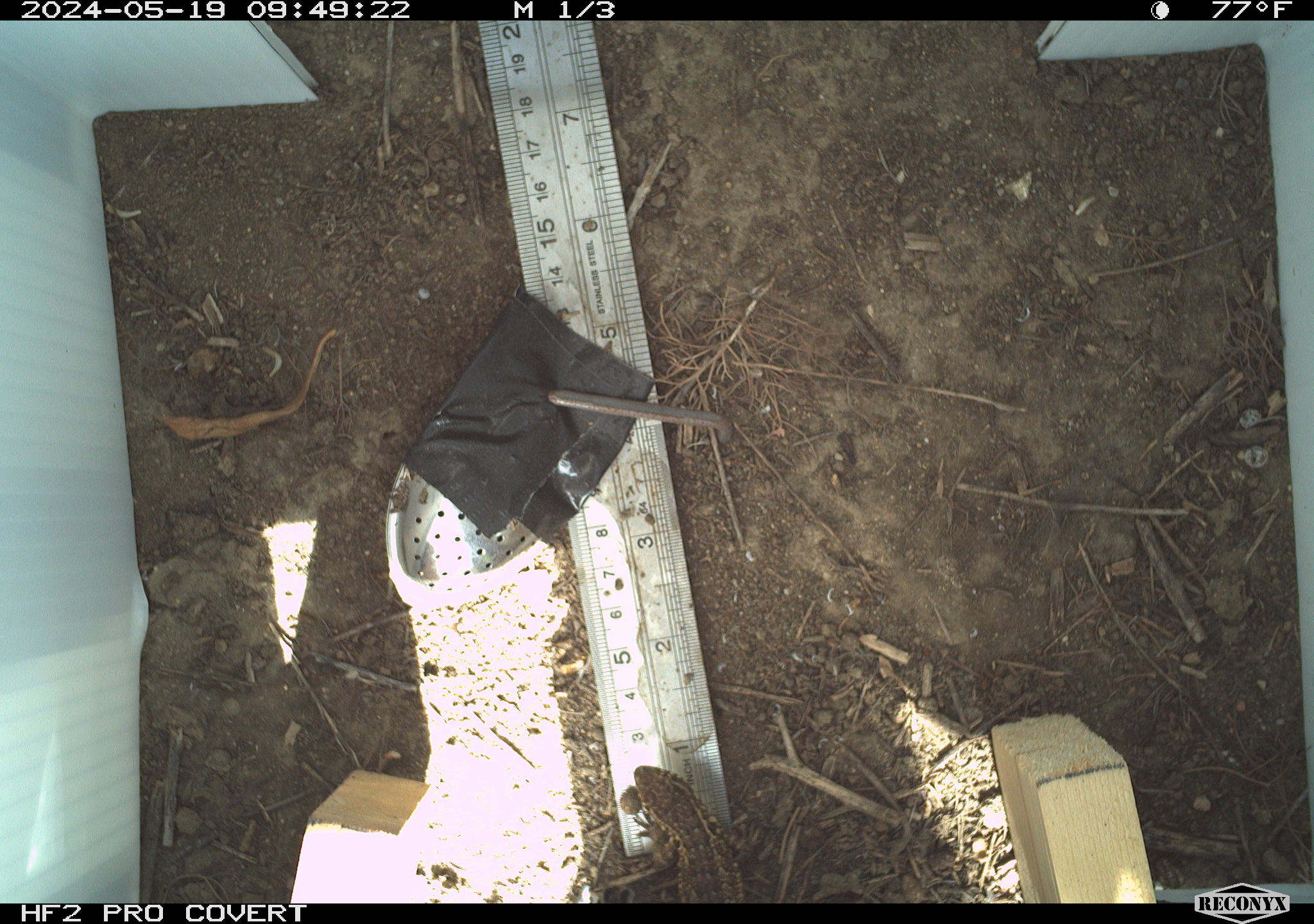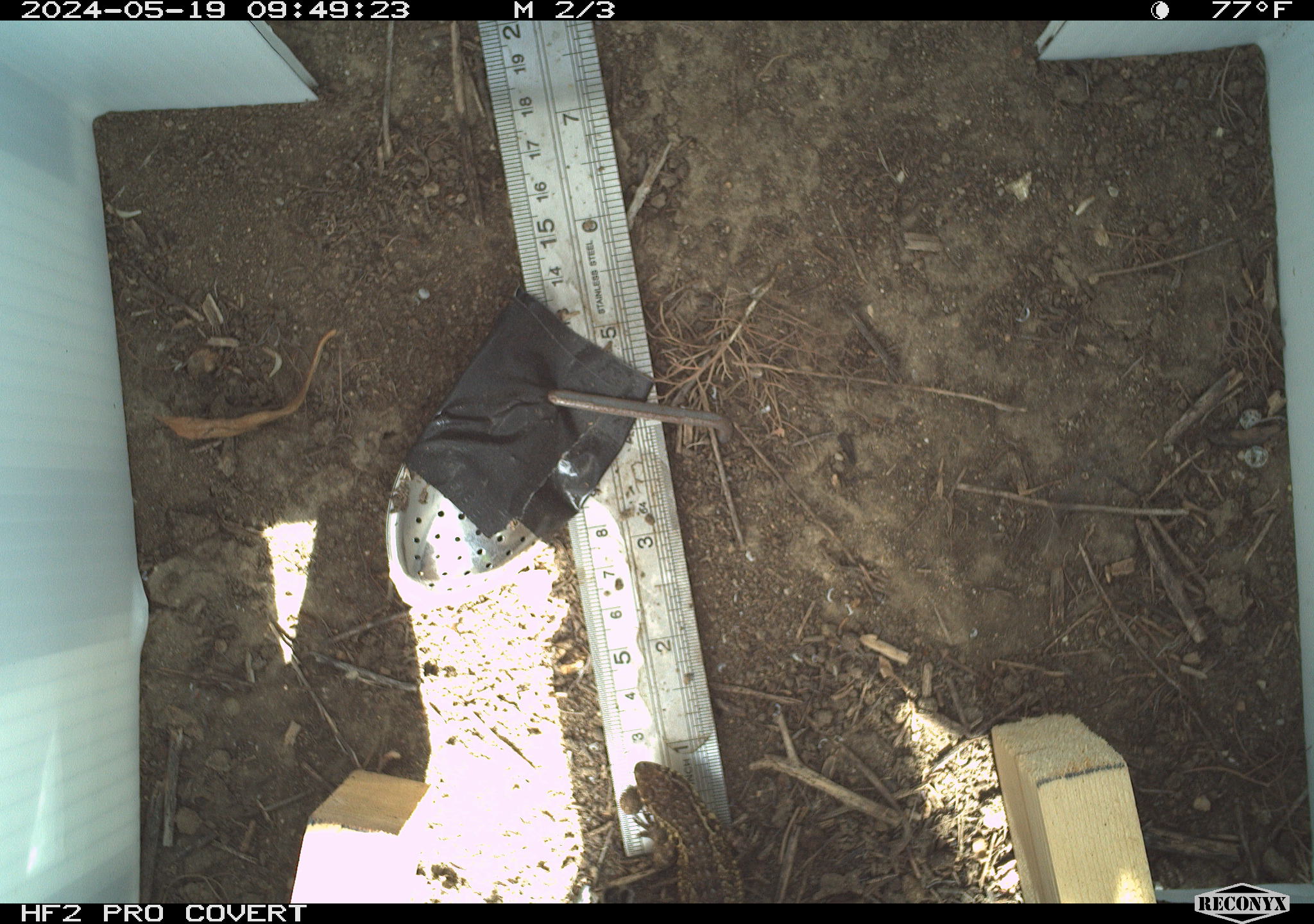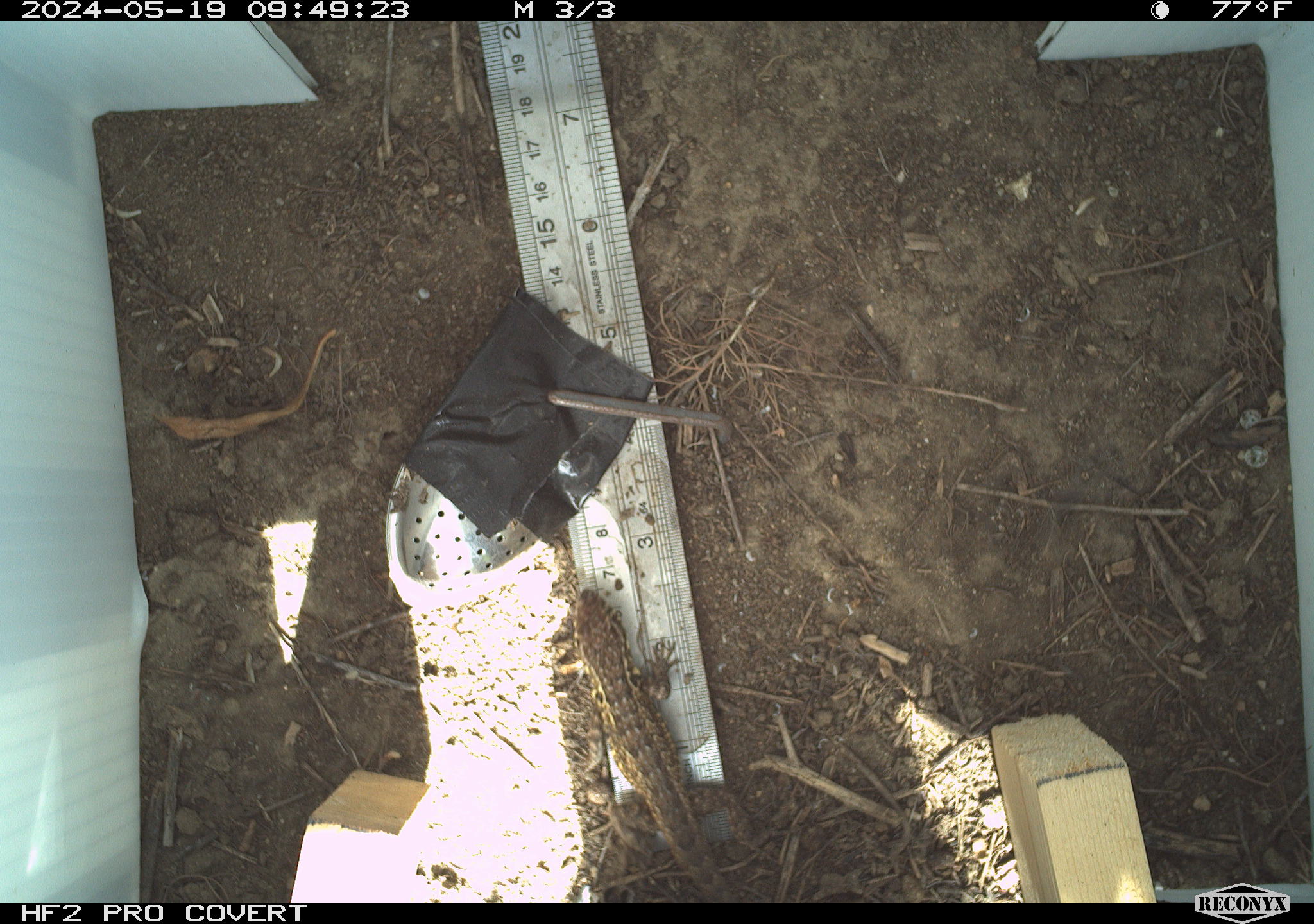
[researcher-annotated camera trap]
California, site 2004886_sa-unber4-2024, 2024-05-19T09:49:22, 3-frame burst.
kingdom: Animalia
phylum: Chordata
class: Reptilia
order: Squamata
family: Phrynosomatidae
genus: Sceloporus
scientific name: Sceloporus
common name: spiny lizards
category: sceloporus species